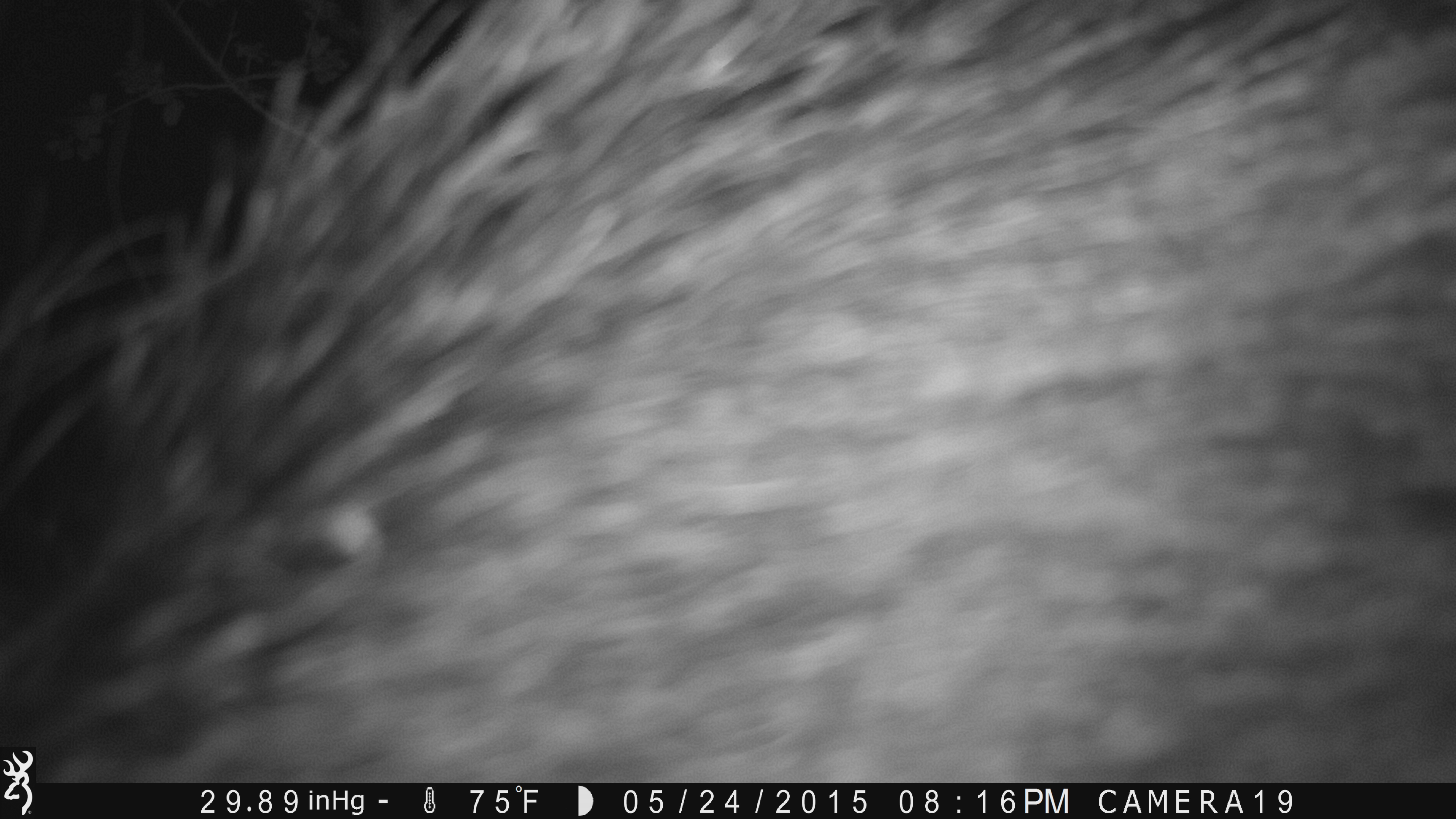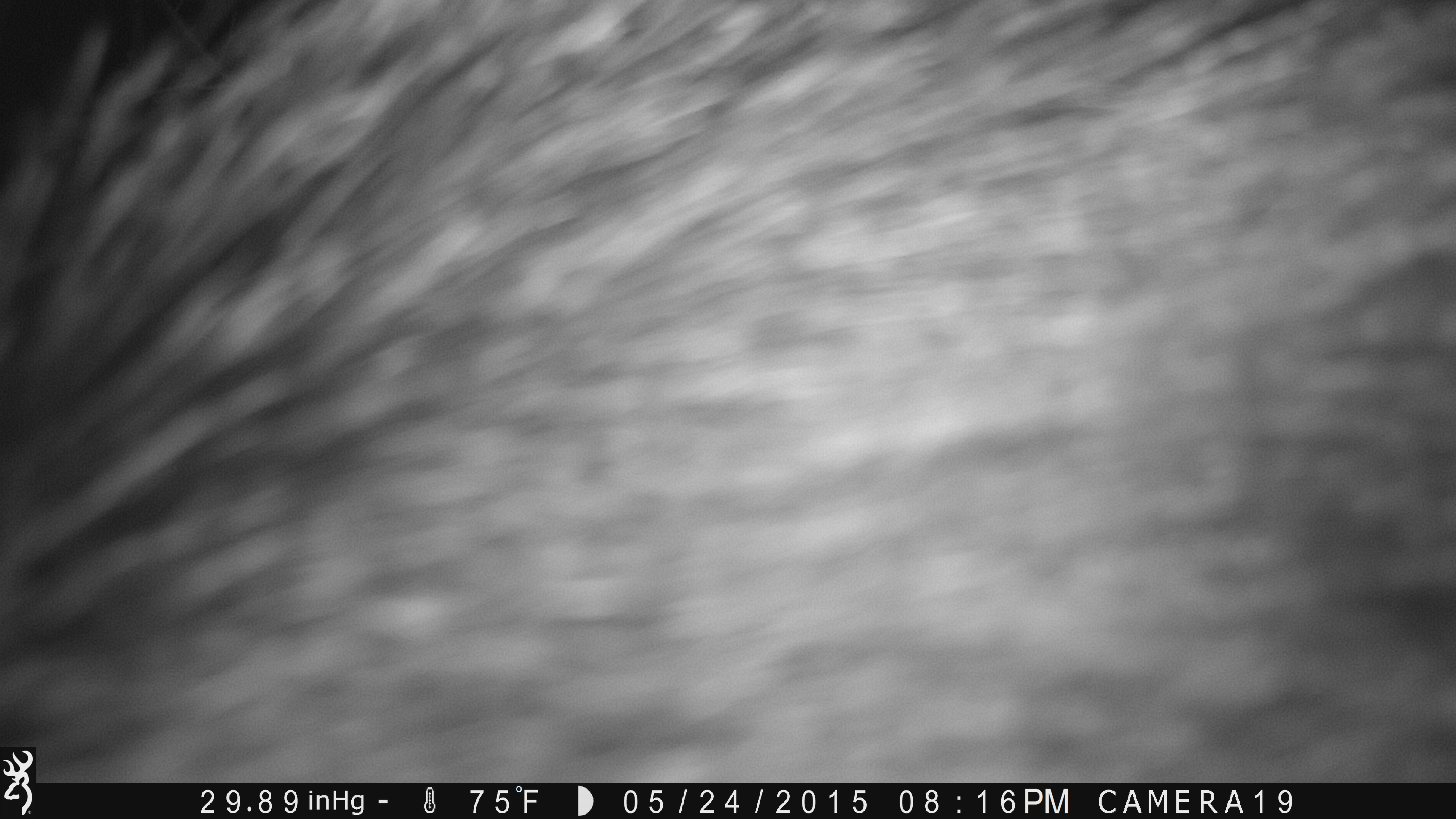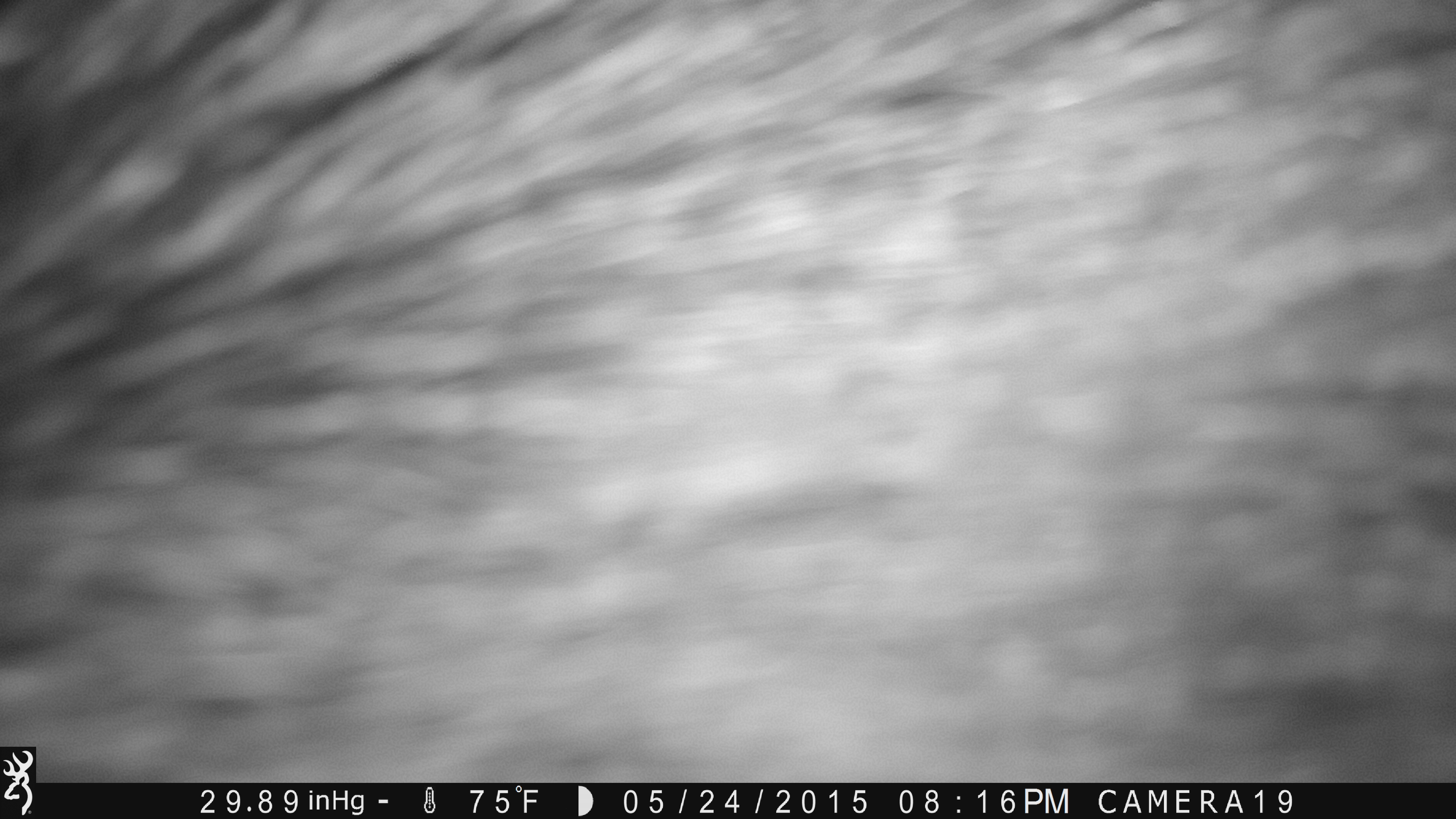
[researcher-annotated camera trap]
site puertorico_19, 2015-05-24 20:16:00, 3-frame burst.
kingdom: Animalia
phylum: Chordata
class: Mammalia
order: Artiodactyla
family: Bovidae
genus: Capra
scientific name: Capra hircus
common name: goat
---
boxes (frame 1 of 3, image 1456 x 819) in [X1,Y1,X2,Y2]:
goat: [0,0,1456,797]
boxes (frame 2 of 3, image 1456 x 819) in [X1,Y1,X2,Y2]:
goat: [139,5,1456,799]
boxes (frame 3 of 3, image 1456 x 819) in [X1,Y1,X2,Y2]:
goat: [0,0,1456,798]